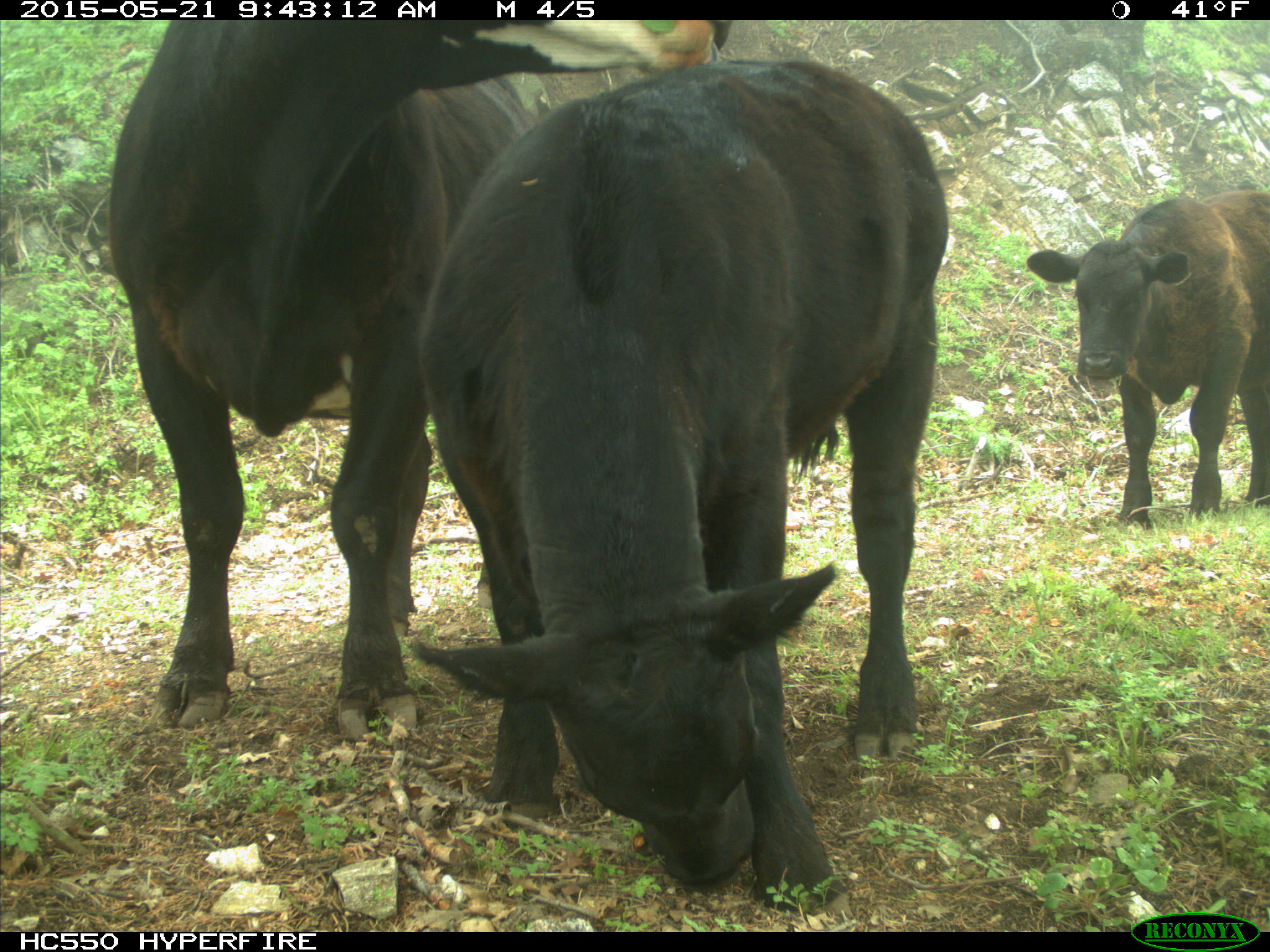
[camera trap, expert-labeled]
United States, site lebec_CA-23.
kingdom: Animalia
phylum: Chordata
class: Mammalia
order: Artiodactyla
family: Bovidae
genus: Bos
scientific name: Bos taurus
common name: domestic cow